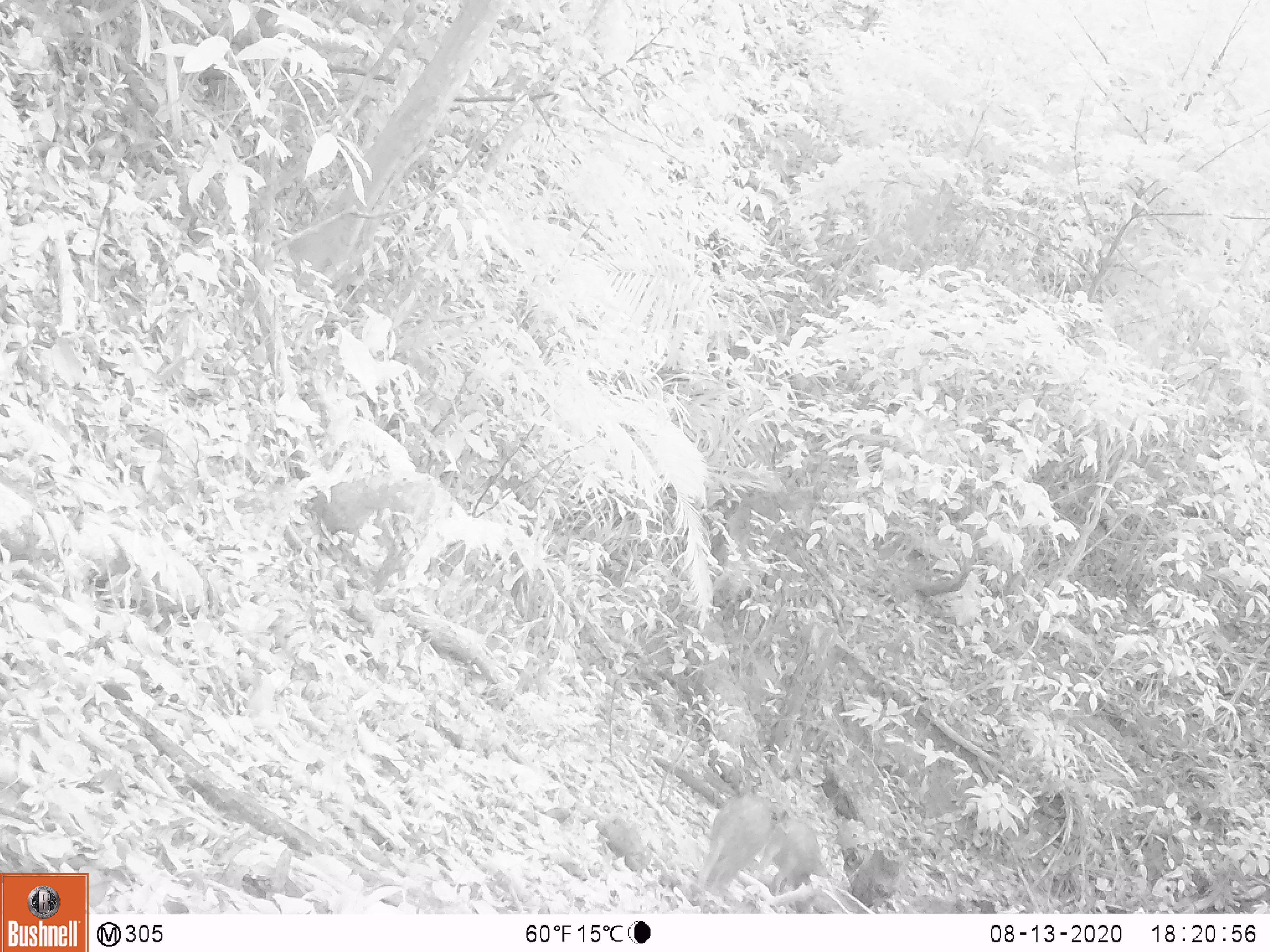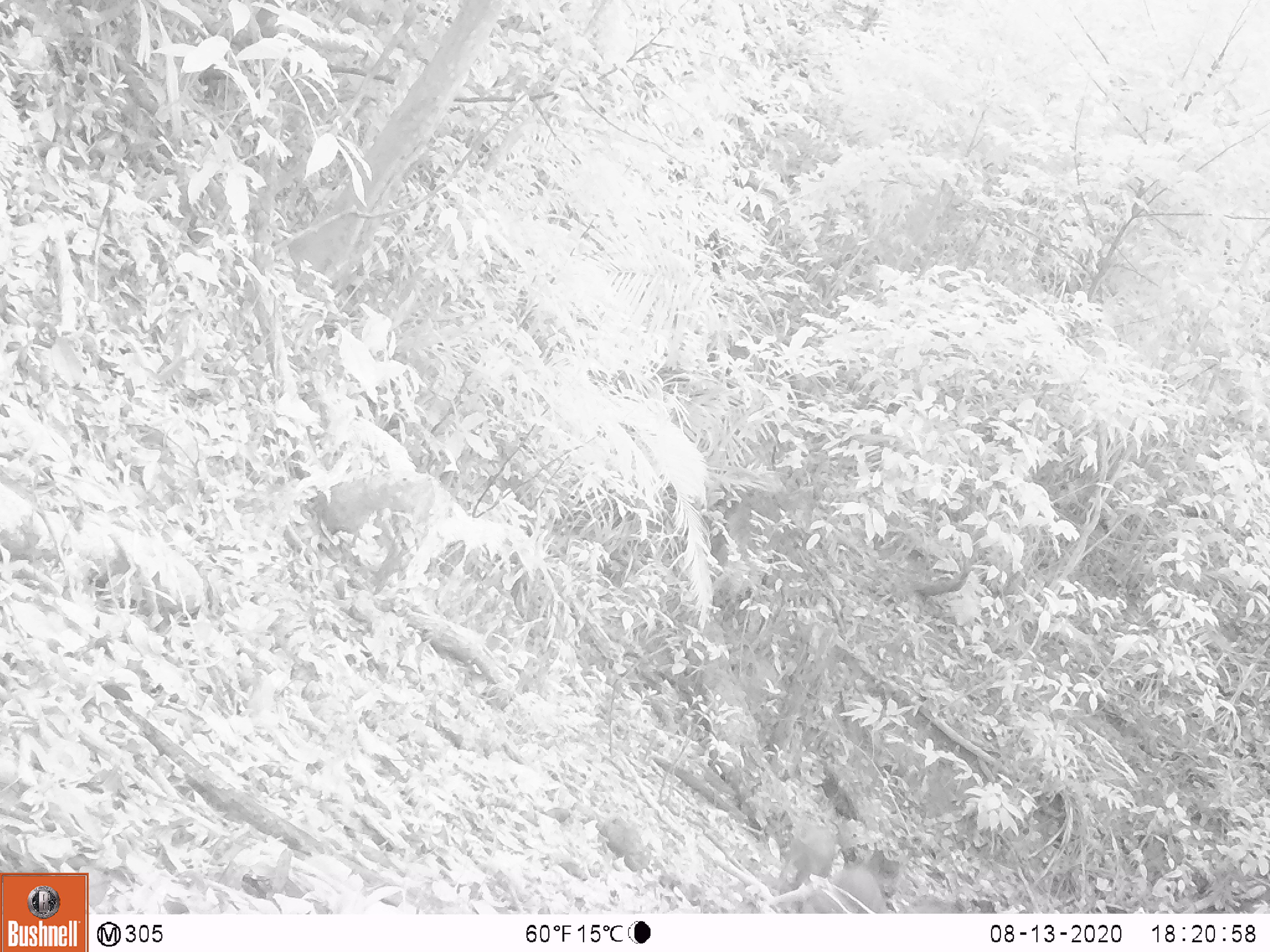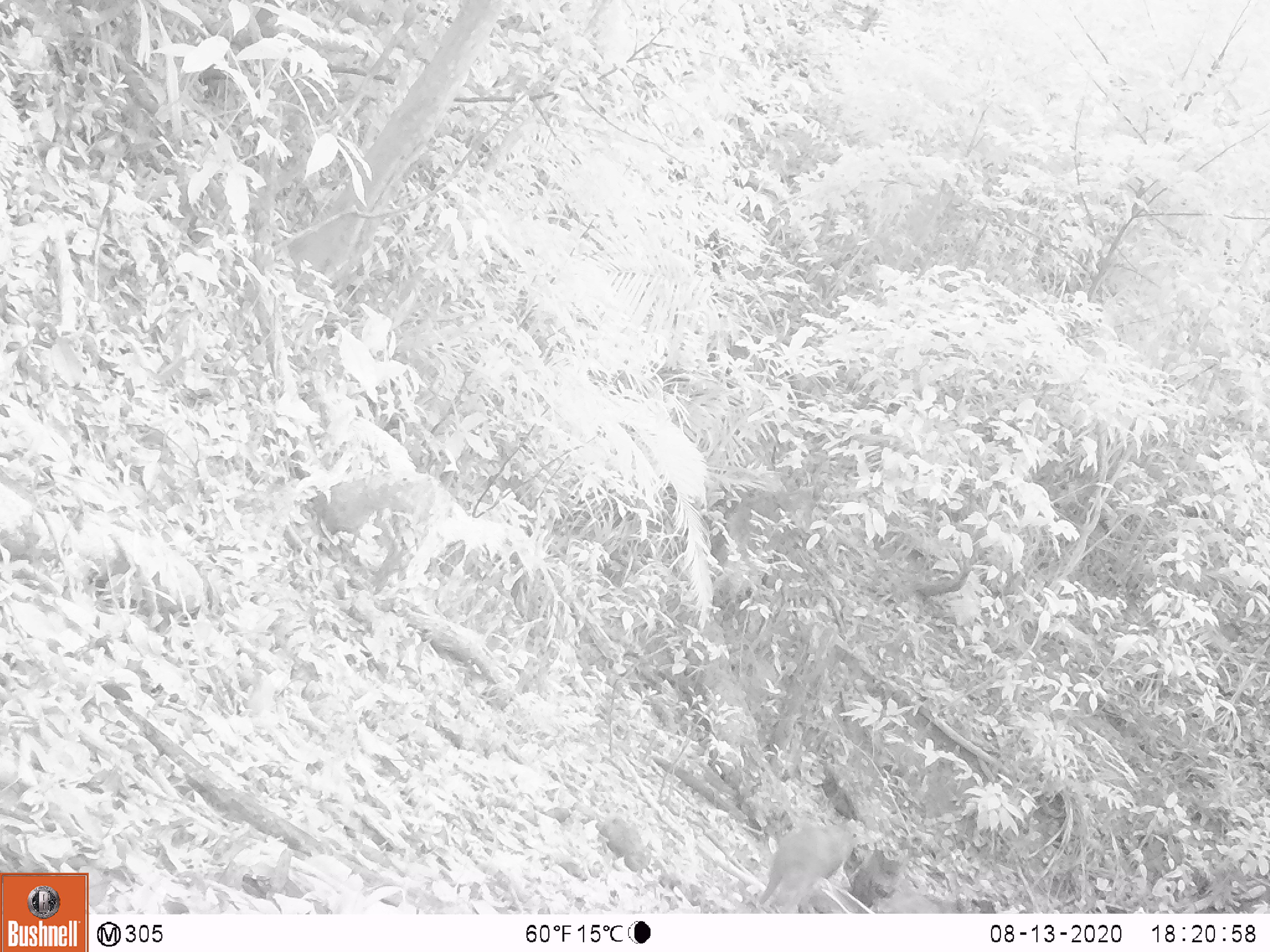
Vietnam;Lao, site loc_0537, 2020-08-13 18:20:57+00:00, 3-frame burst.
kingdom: Animalia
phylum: Chordata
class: Mammalia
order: Artiodactyla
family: Suidae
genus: Sus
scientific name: Sus scrofa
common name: eurasian wild pig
Eurasian wild pig (Sus scrofa). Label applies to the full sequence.